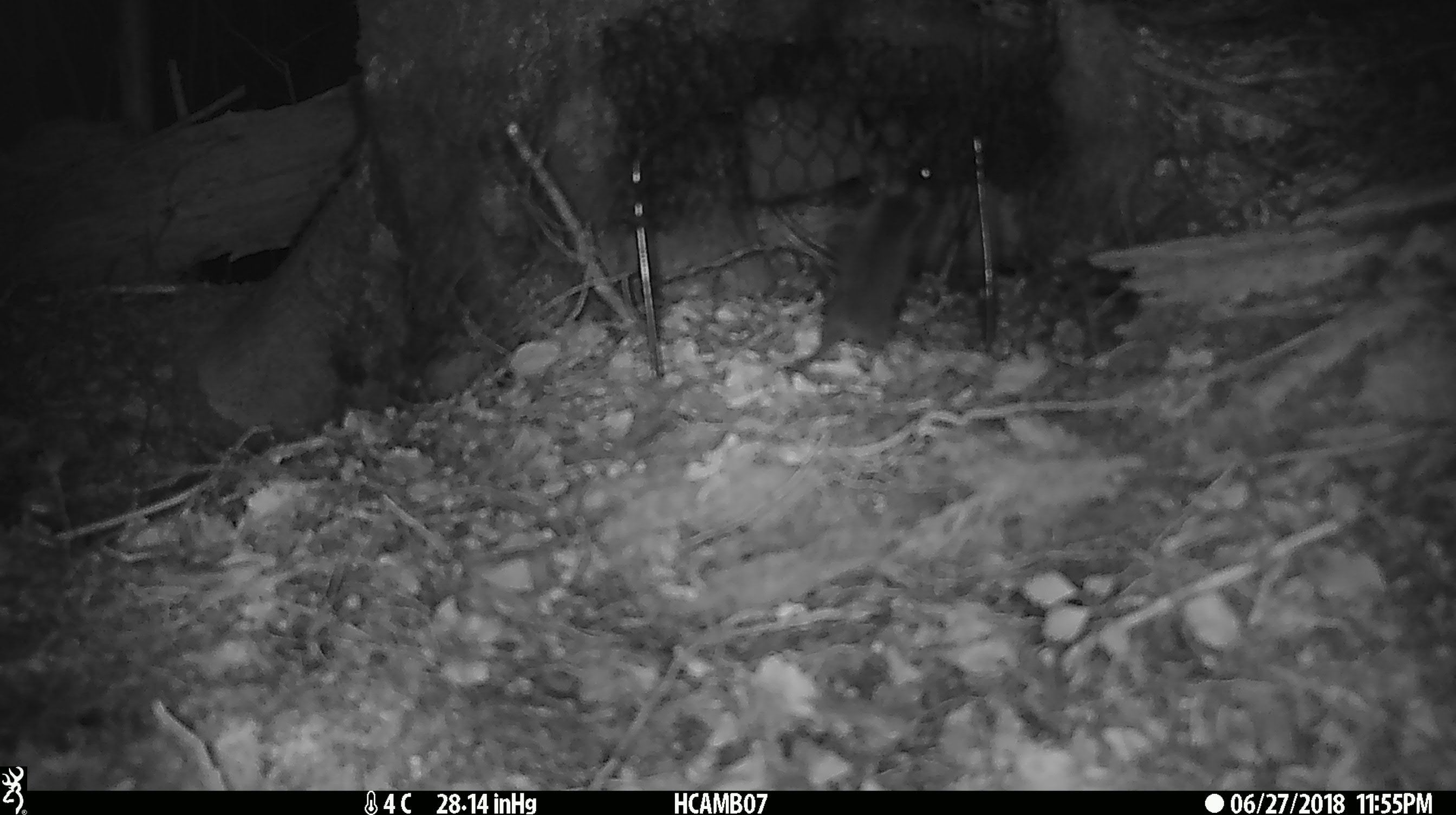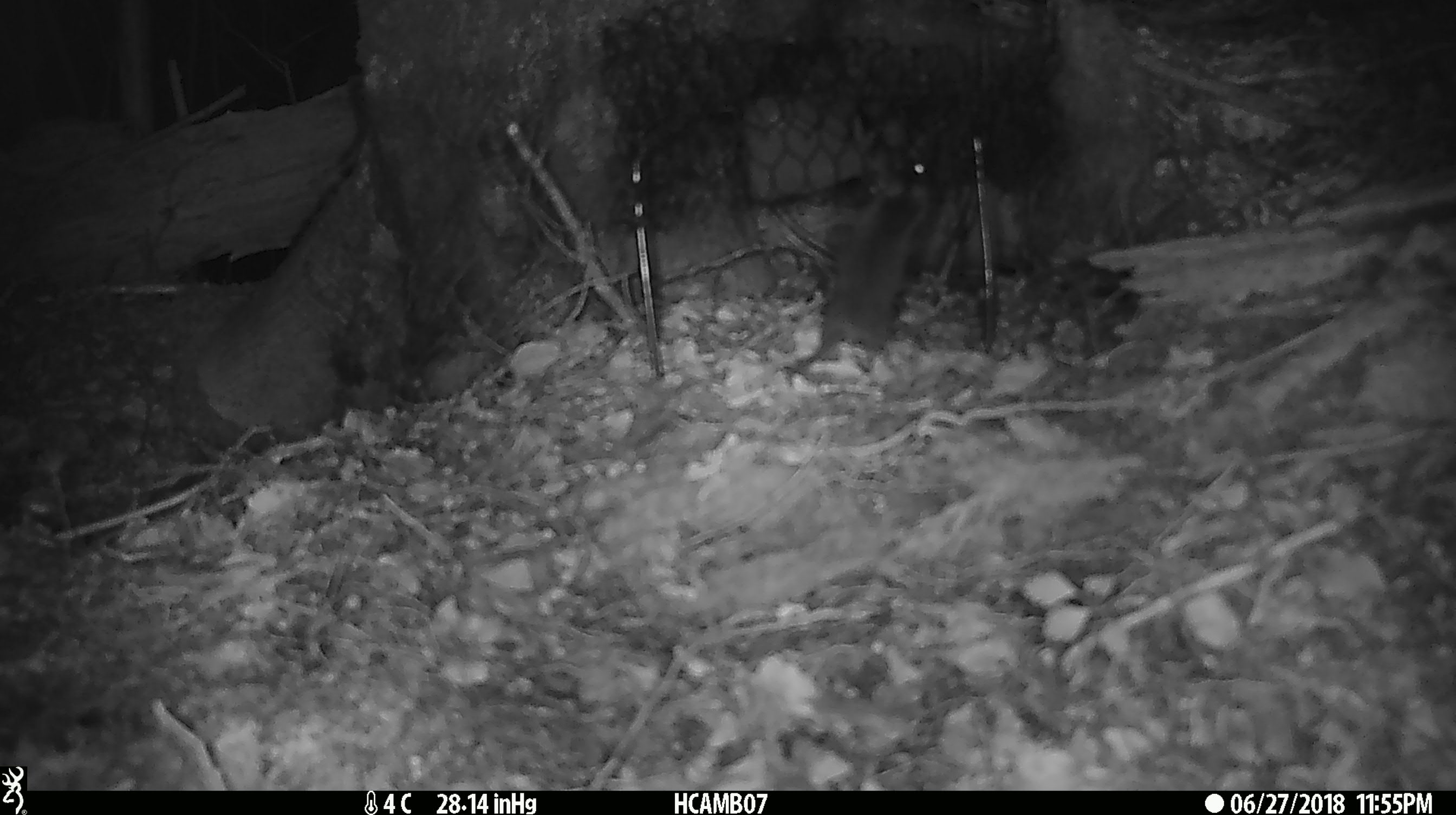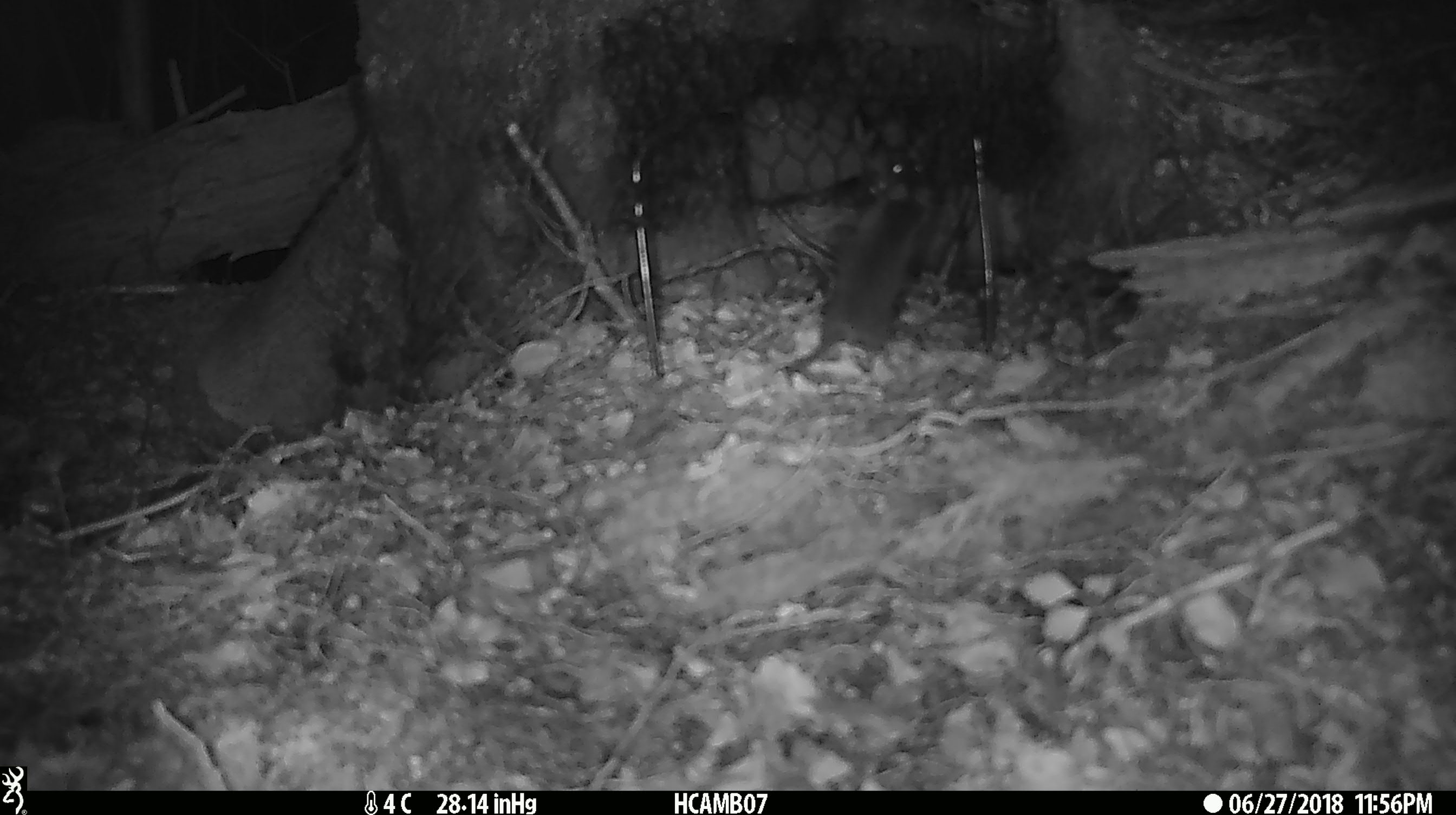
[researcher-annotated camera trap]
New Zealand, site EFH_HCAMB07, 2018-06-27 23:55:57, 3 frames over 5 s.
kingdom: Animalia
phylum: Chordata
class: Mammalia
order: Rodentia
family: Muridae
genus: Mus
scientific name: Mus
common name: mouse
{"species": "mouse (Mus)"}